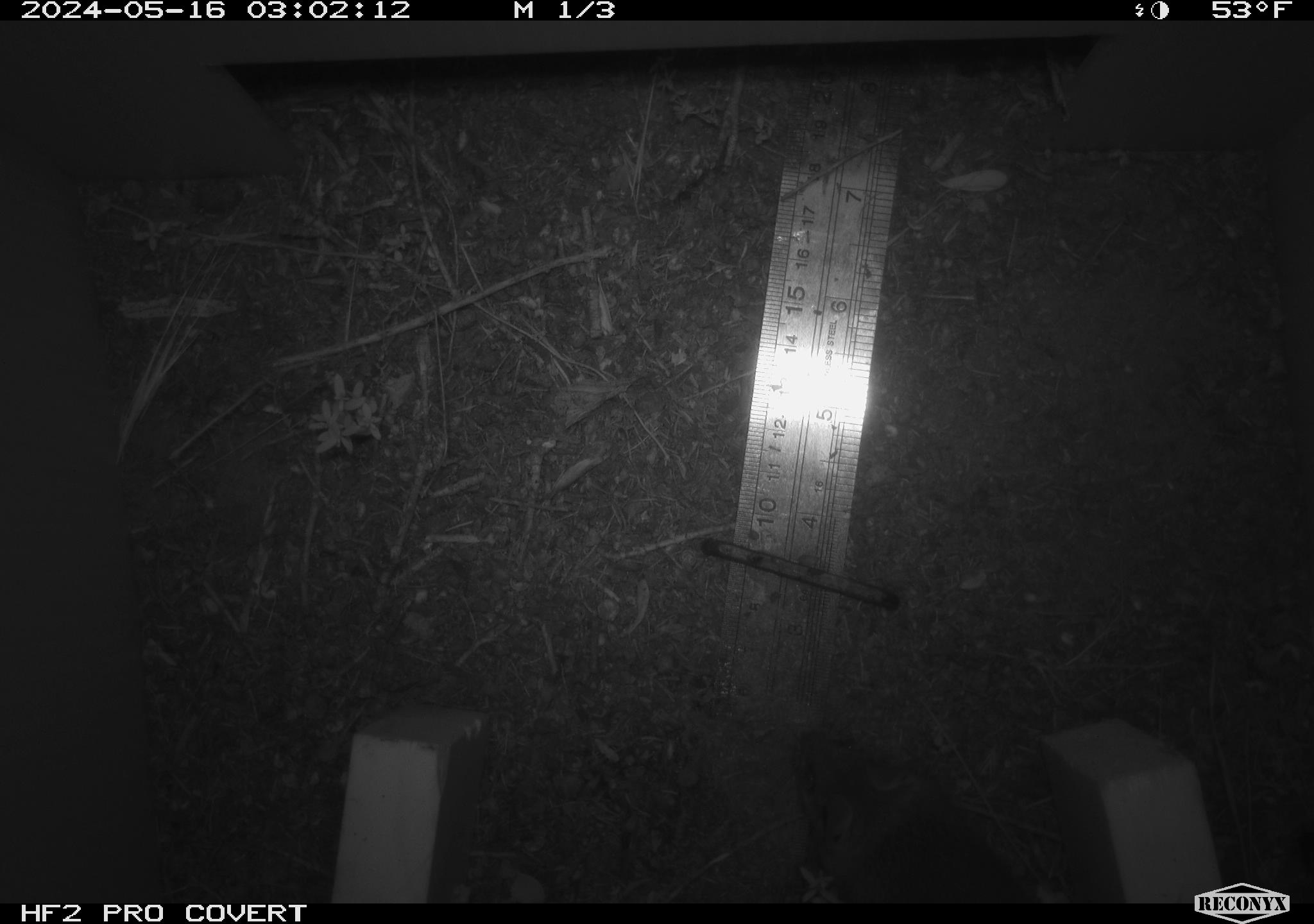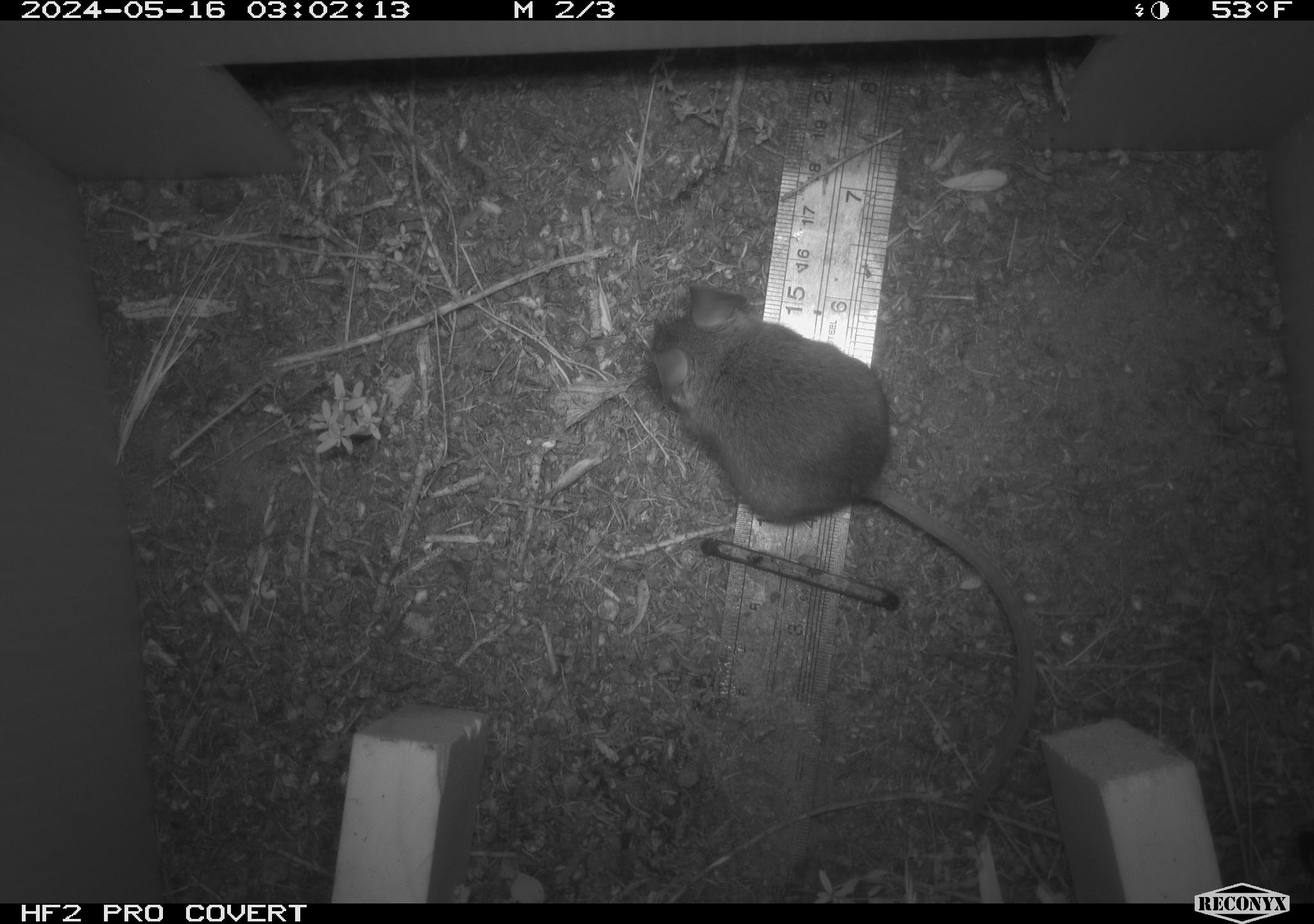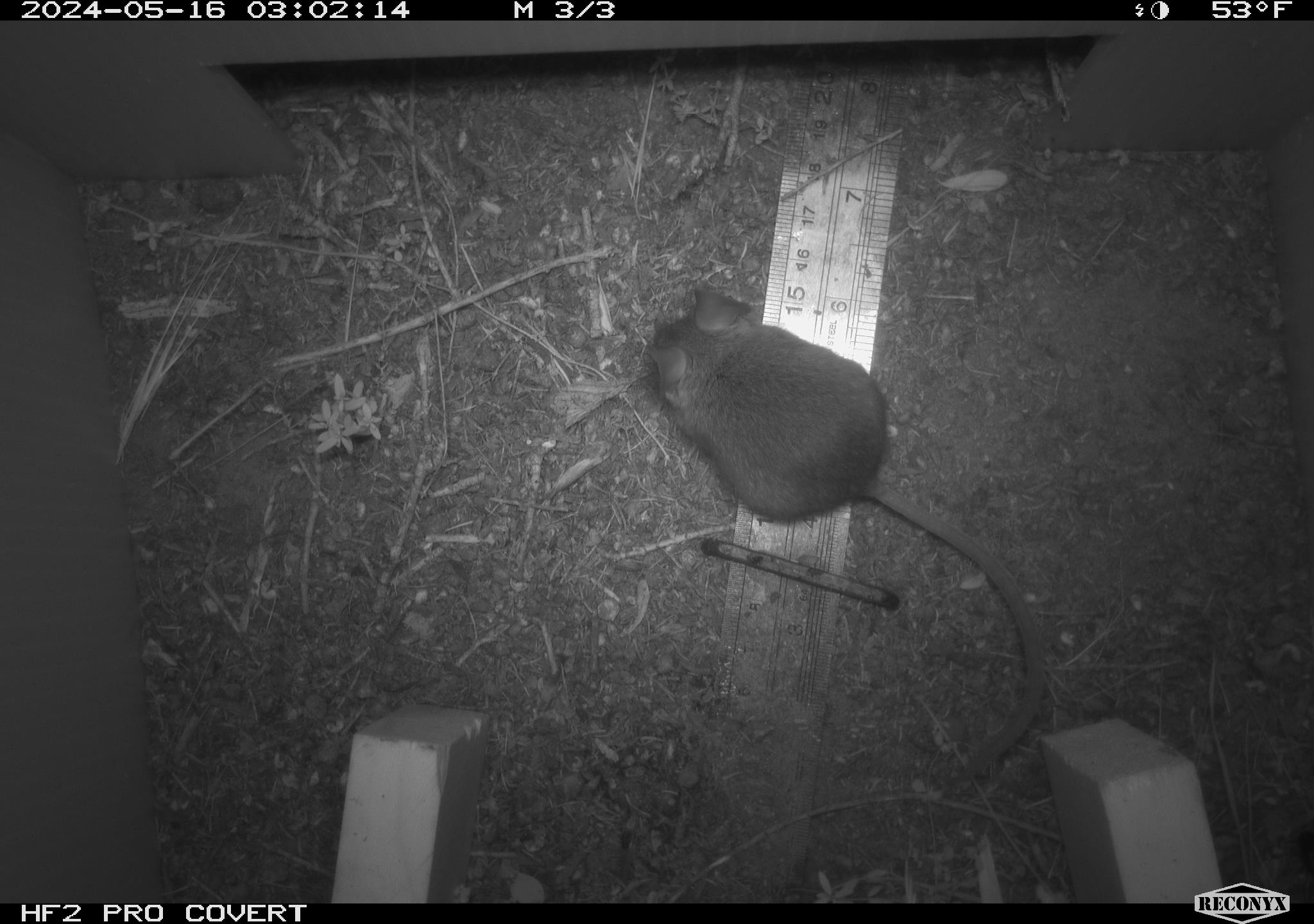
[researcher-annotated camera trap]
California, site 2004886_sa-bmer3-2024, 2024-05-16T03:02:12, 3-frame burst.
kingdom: Animalia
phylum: Chordata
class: Mammalia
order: Rodentia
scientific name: Rodentia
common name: mouse species